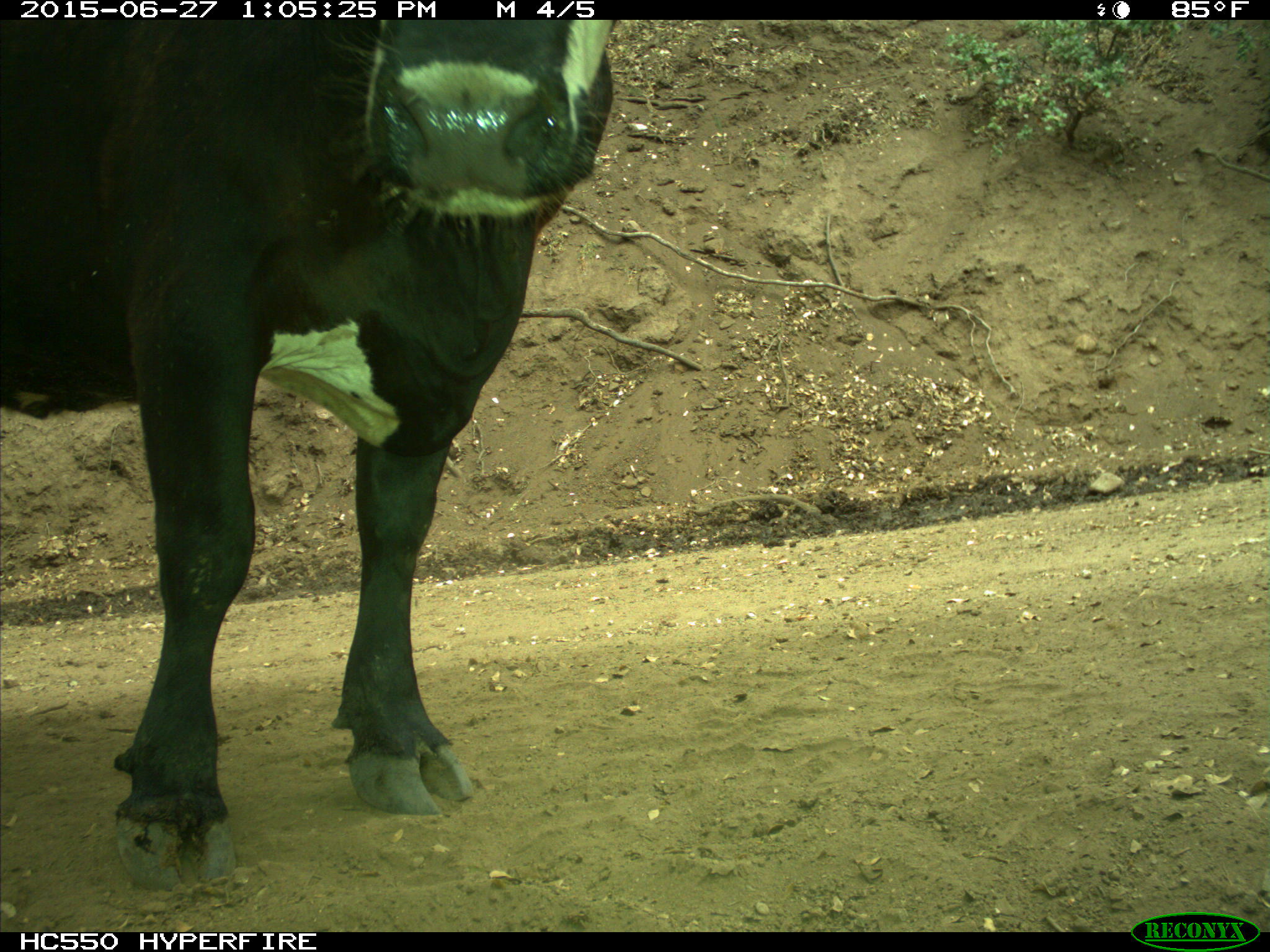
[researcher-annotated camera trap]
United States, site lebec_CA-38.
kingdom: Animalia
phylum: Chordata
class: Mammalia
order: Artiodactyla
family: Bovidae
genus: Bos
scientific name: Bos taurus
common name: domestic cow